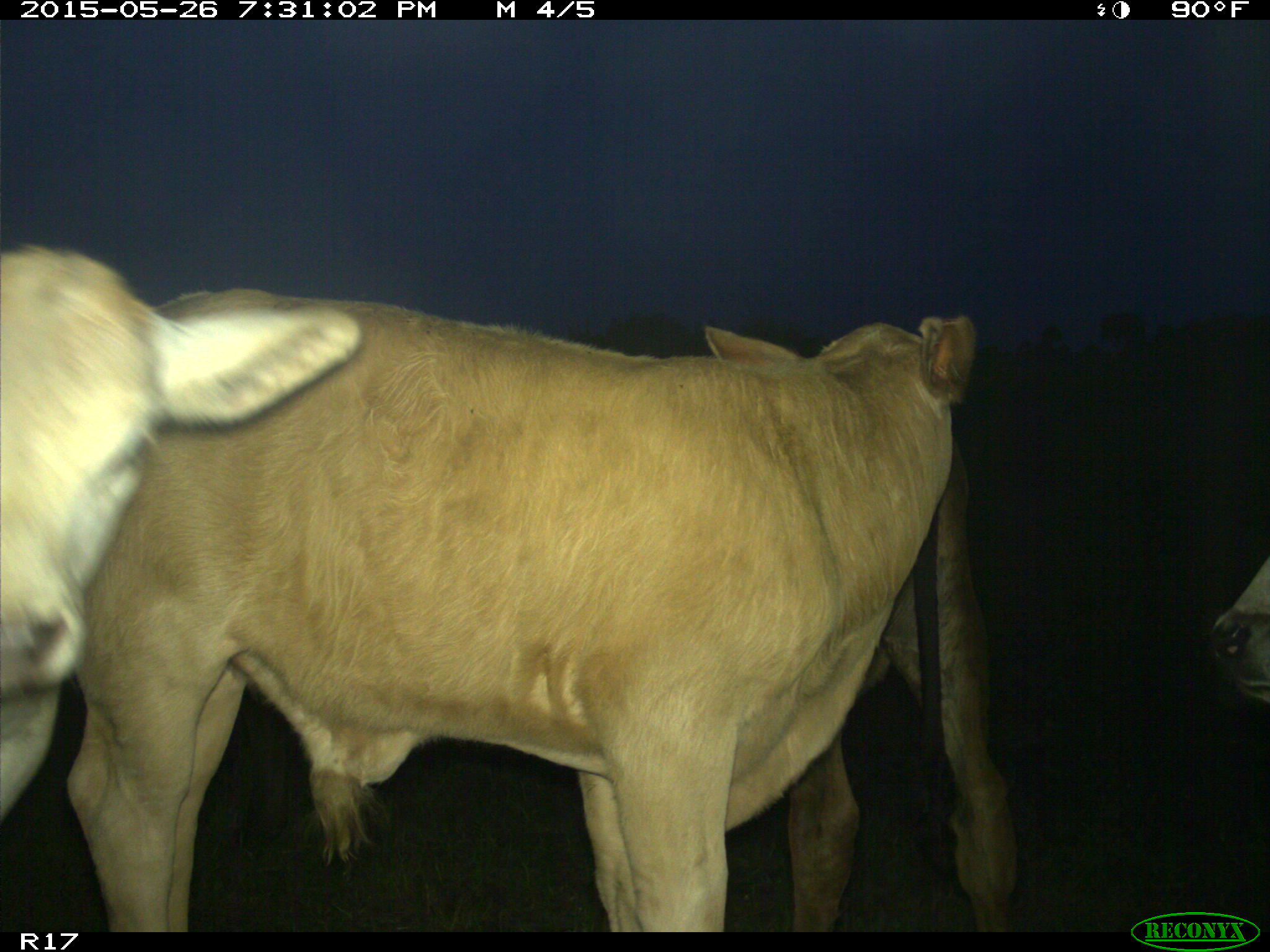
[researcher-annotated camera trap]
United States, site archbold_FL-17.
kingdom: Animalia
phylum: Chordata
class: Mammalia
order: Artiodactyla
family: Bovidae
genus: Bos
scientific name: Bos taurus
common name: domestic cow